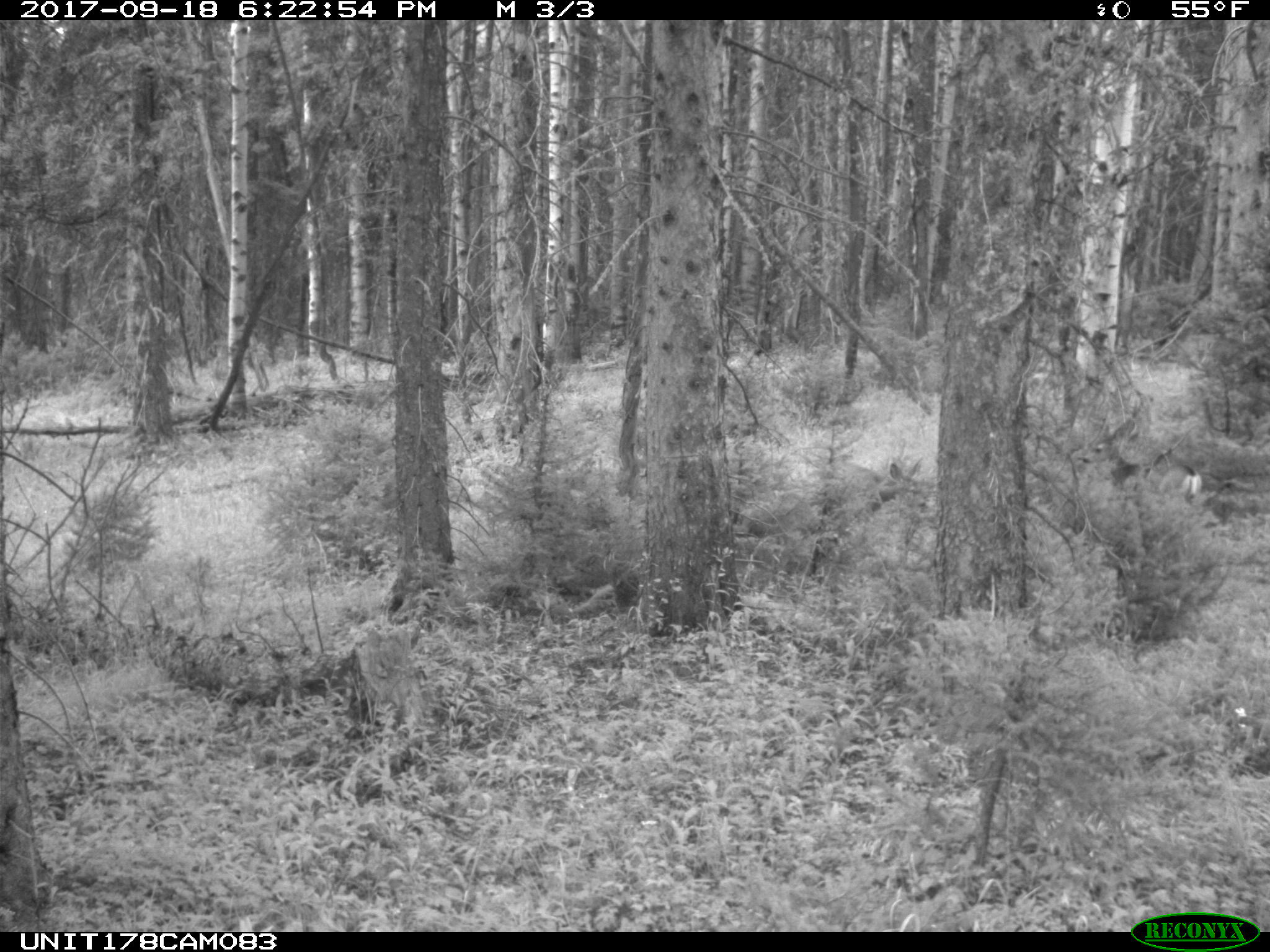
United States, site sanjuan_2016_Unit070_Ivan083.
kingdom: Animalia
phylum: Chordata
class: Mammalia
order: Artiodactyla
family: Cervidae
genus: Odocoileus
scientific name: Odocoileus hemionus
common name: mule deer